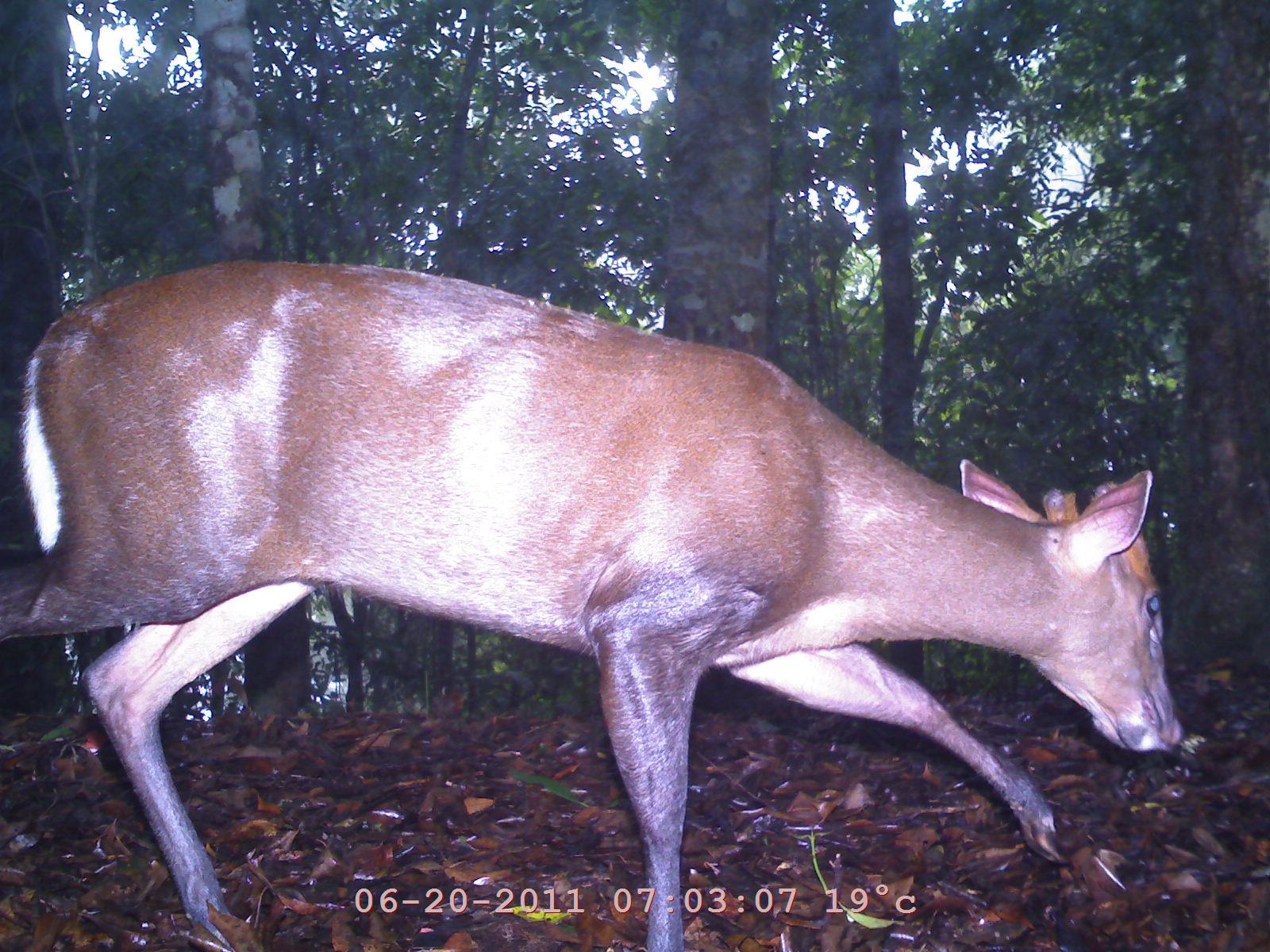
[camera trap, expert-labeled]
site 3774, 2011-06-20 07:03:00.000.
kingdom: Animalia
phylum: Chordata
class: Mammalia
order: Artiodactyla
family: Cervidae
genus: Muntiacus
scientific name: Muntiacus muntjak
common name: southern red muntjac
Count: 1.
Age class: adult.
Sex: male.